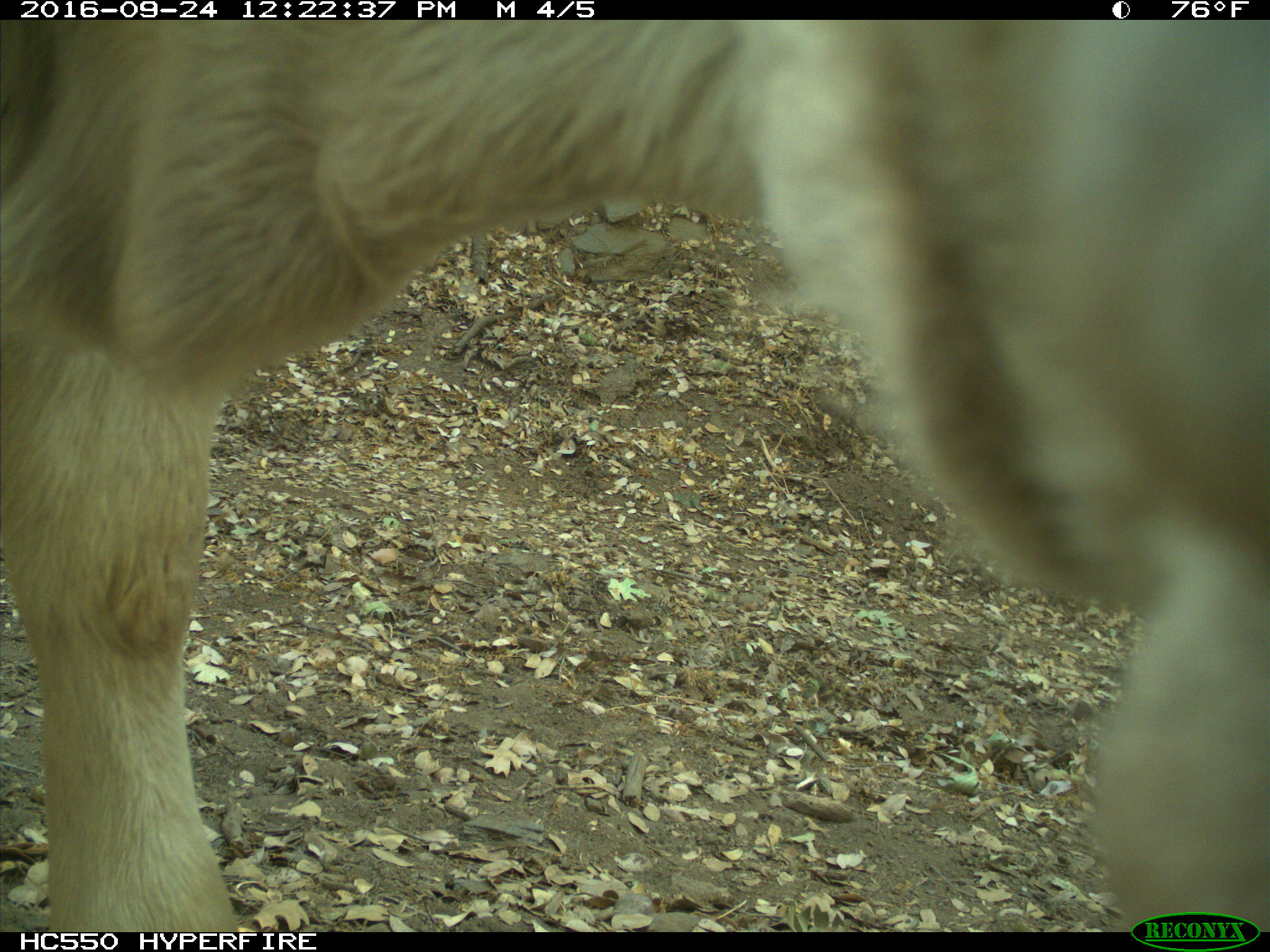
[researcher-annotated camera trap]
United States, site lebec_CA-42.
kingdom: Animalia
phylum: Chordata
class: Mammalia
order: Artiodactyla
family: Bovidae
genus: Bos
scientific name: Bos taurus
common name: domestic cow